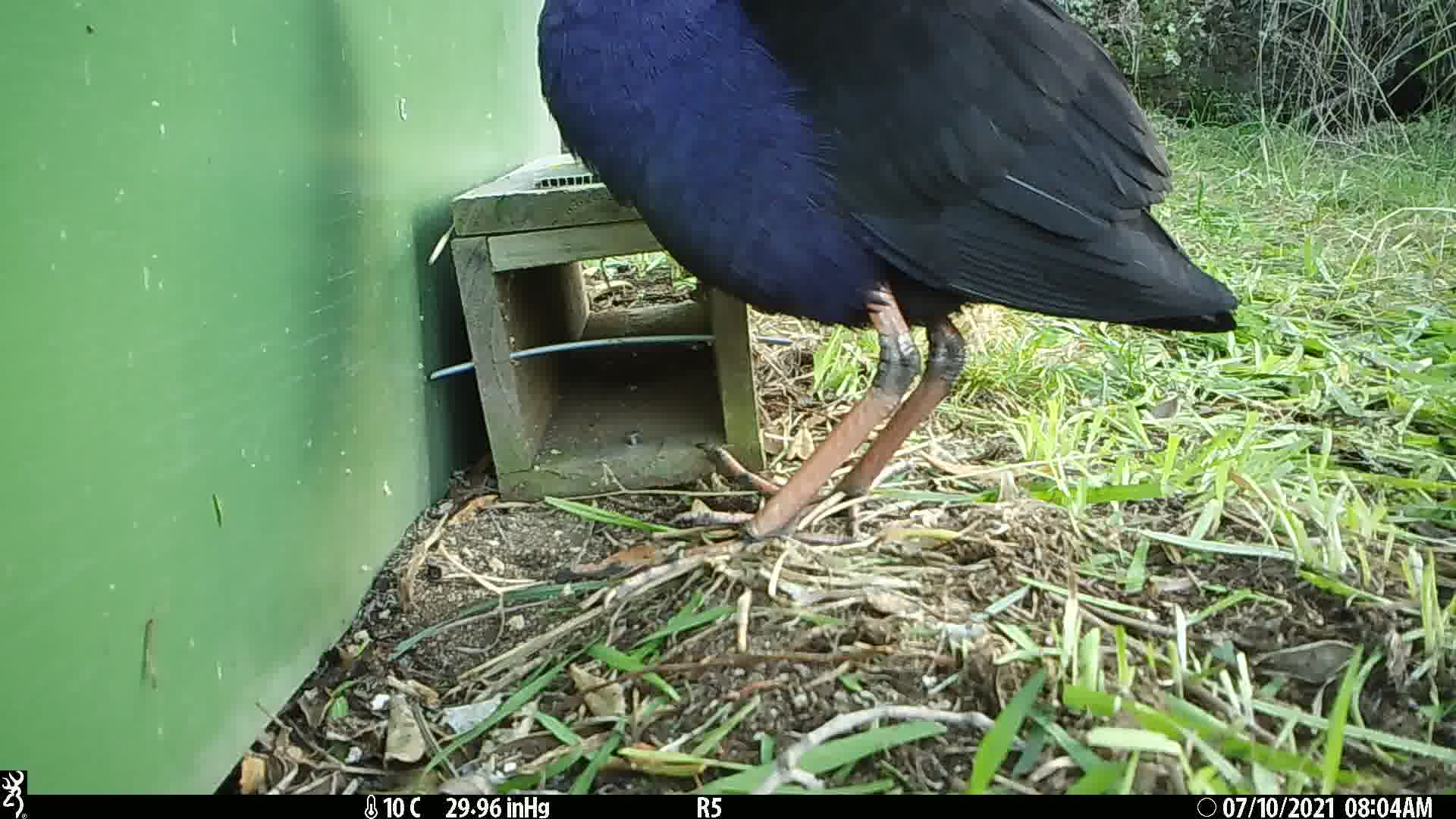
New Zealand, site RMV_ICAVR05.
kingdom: Animalia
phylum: Chordata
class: Aves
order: Gruiformes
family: Rallidae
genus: Porphyrio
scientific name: Porphyrio melanotus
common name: australasian swamphen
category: pukeko